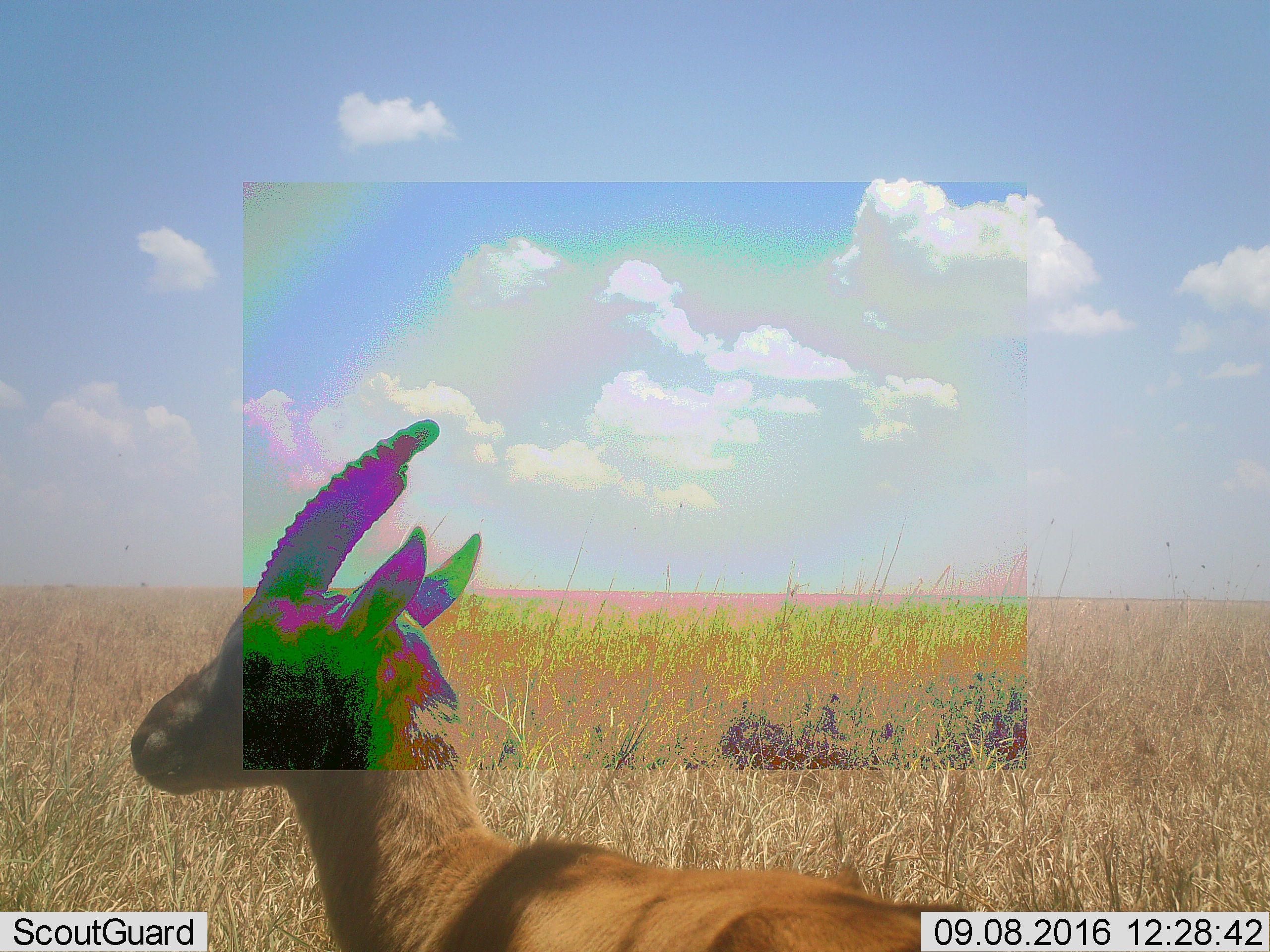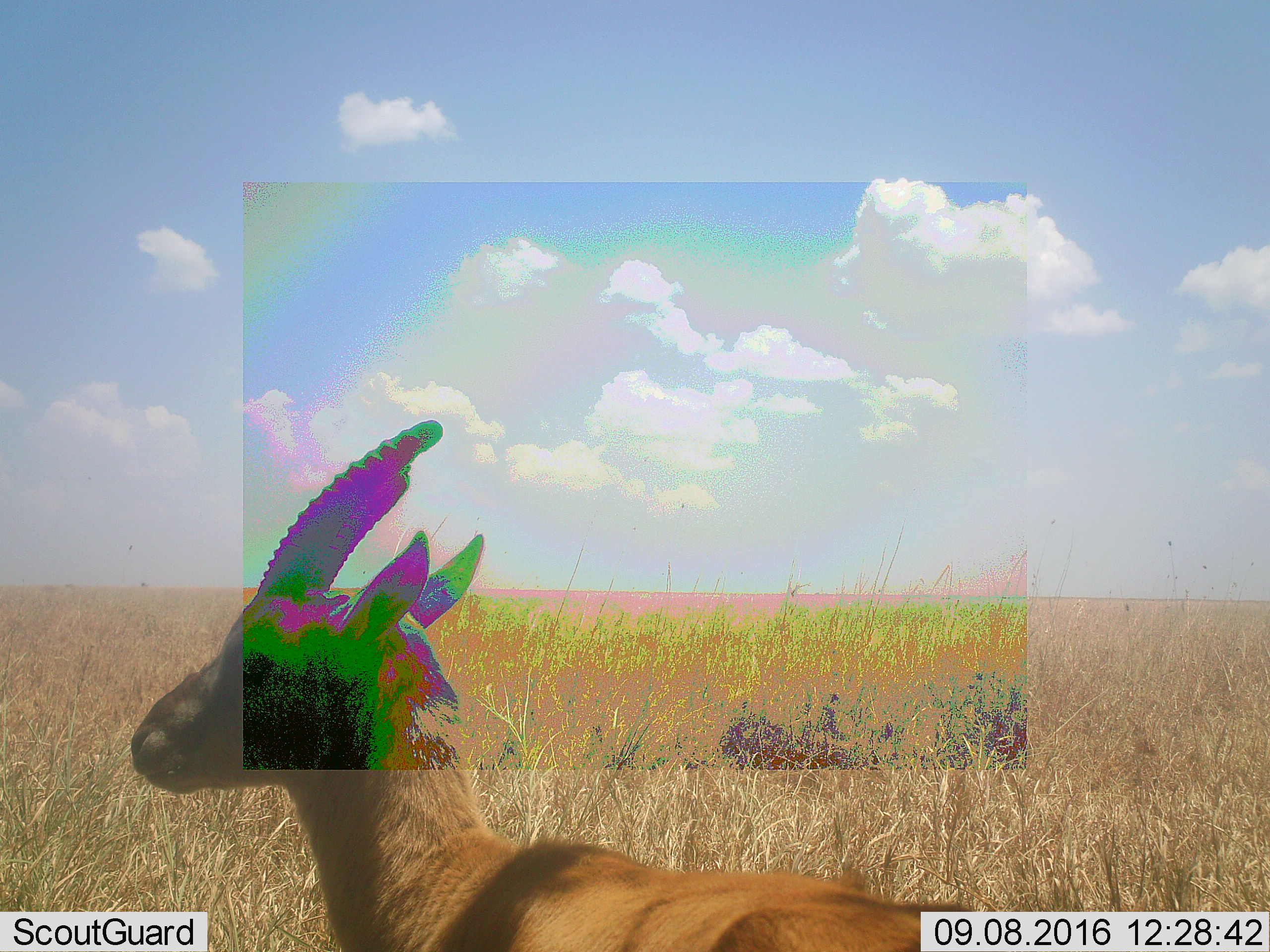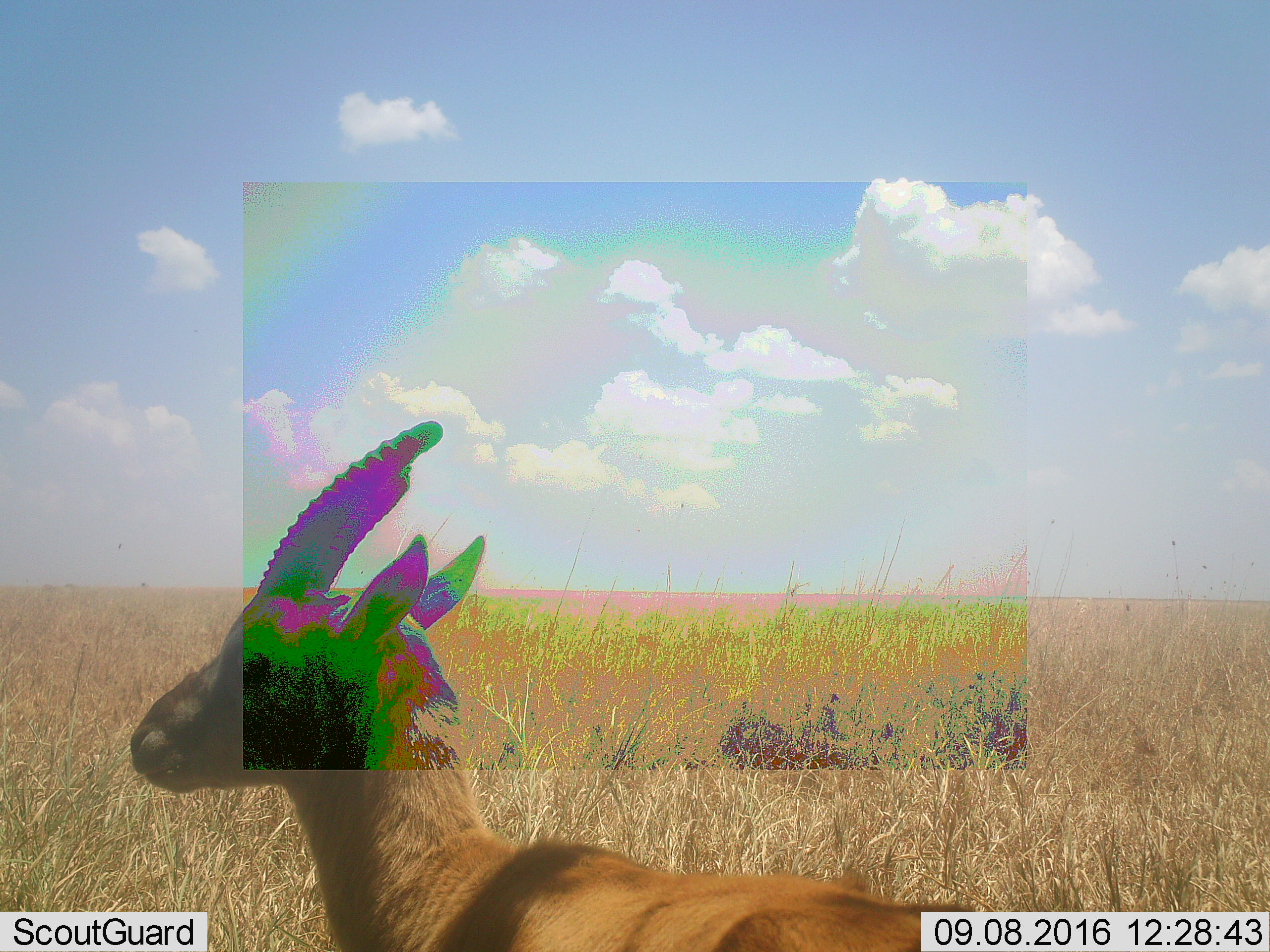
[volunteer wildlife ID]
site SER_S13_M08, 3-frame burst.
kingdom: Animalia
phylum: Chordata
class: Mammalia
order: Artiodactyla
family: Bovidae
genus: Eudorcas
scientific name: Eudorcas thomsonii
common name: thomson's gazelle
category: gazellethomsons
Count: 1.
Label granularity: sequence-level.